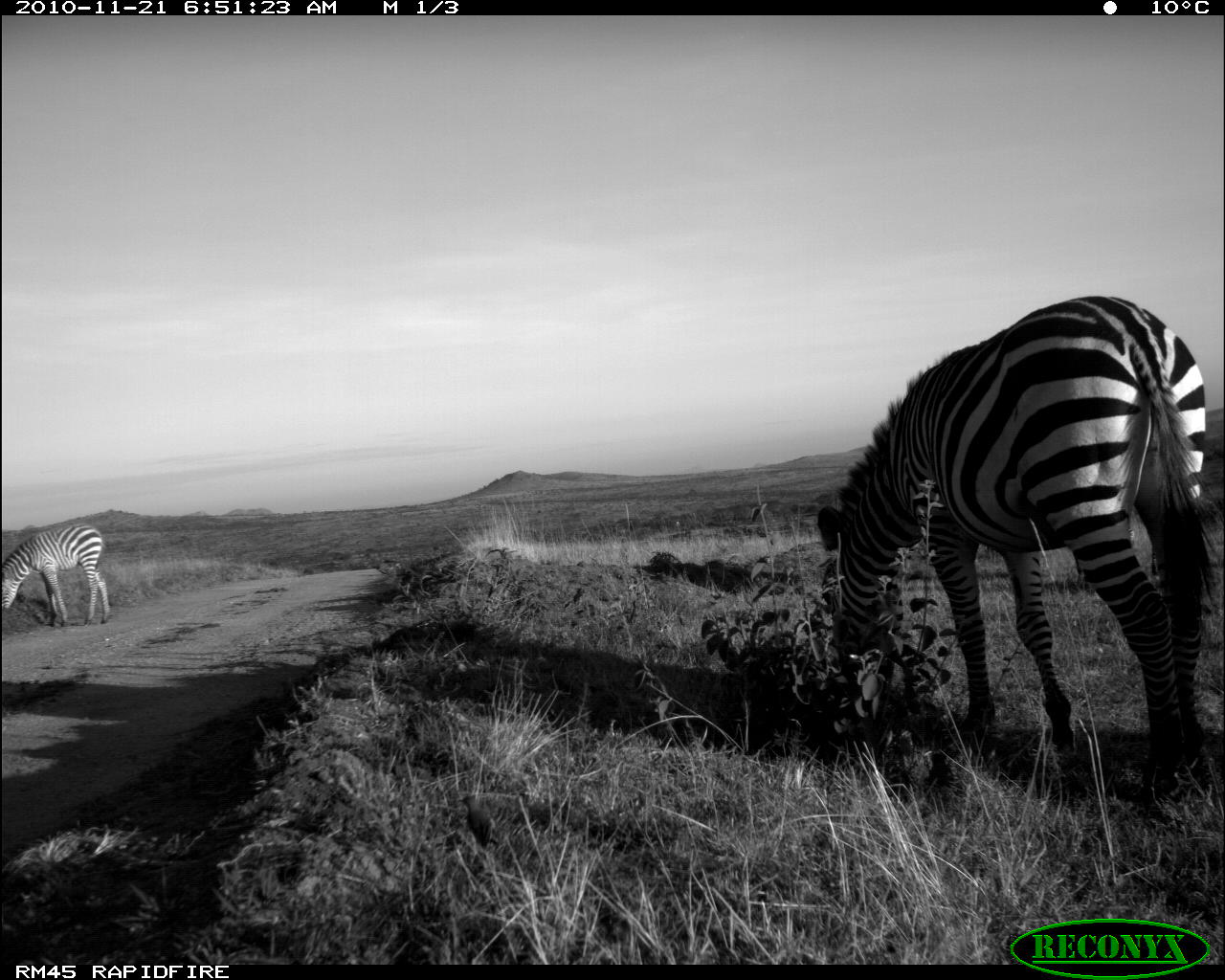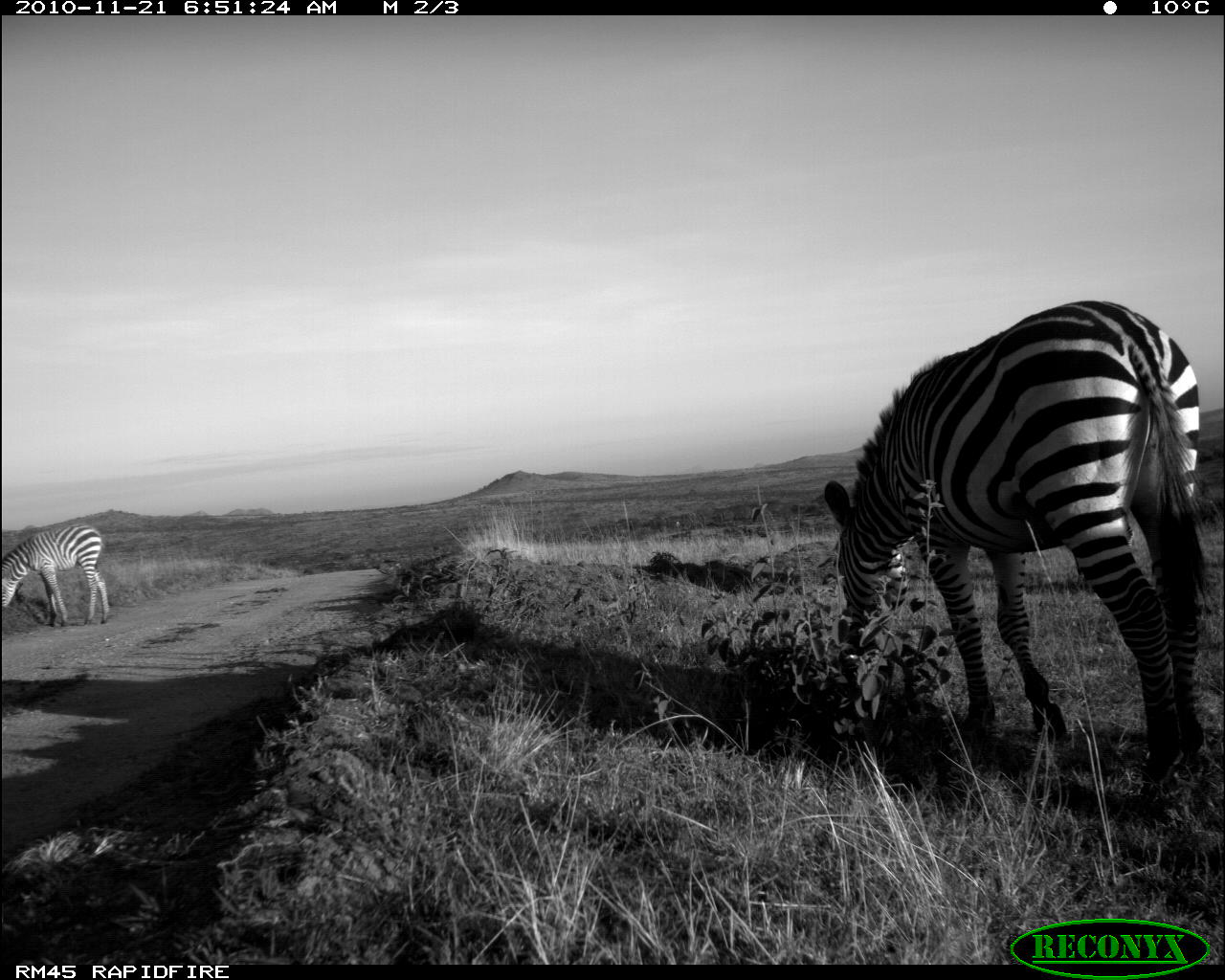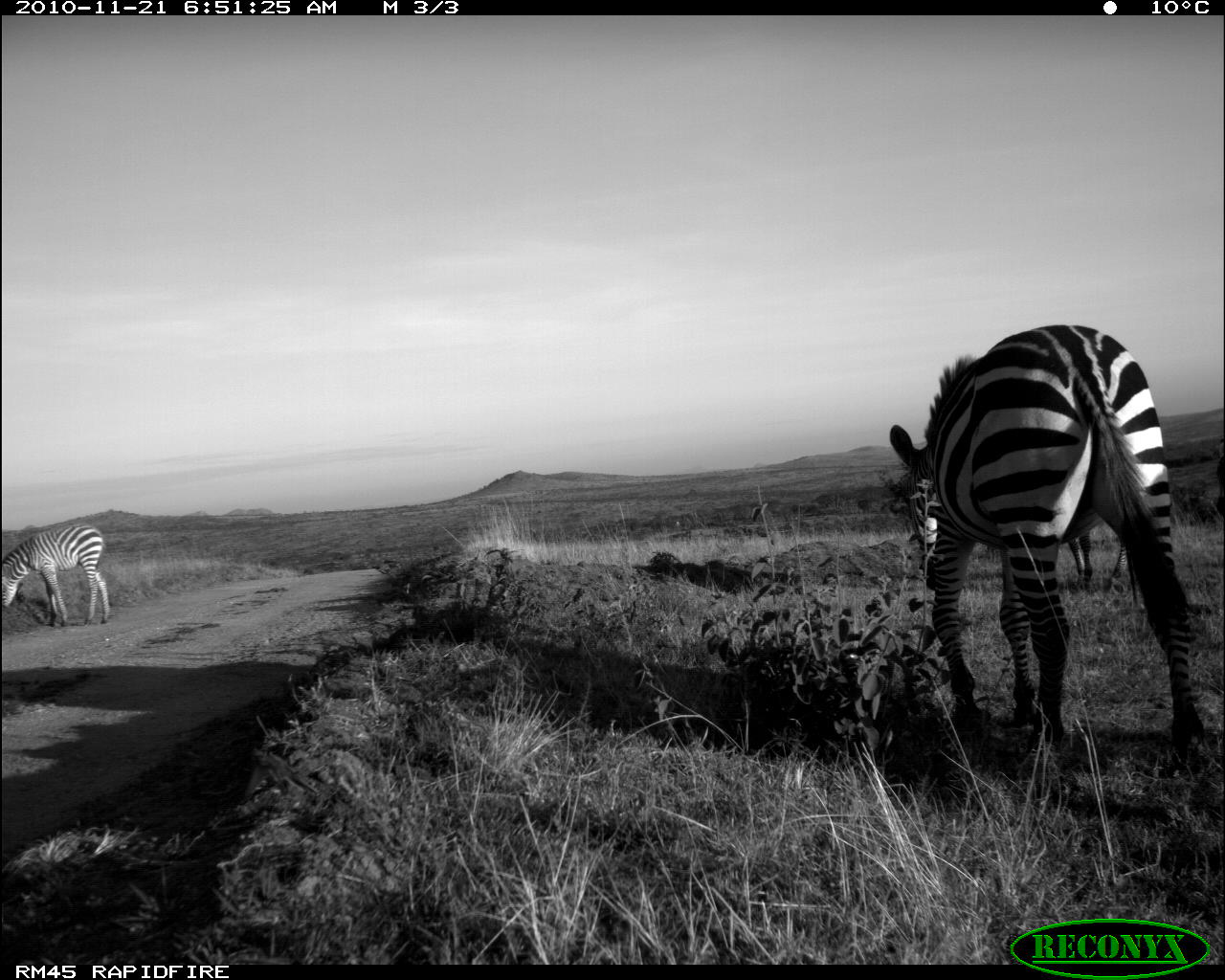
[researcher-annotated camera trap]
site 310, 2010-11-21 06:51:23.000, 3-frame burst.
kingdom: Animalia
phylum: Chordata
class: Mammalia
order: Perissodactyla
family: Equidae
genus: Equus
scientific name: Equus quagga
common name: plains zebra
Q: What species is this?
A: Equus quagga (plains zebra).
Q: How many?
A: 2.